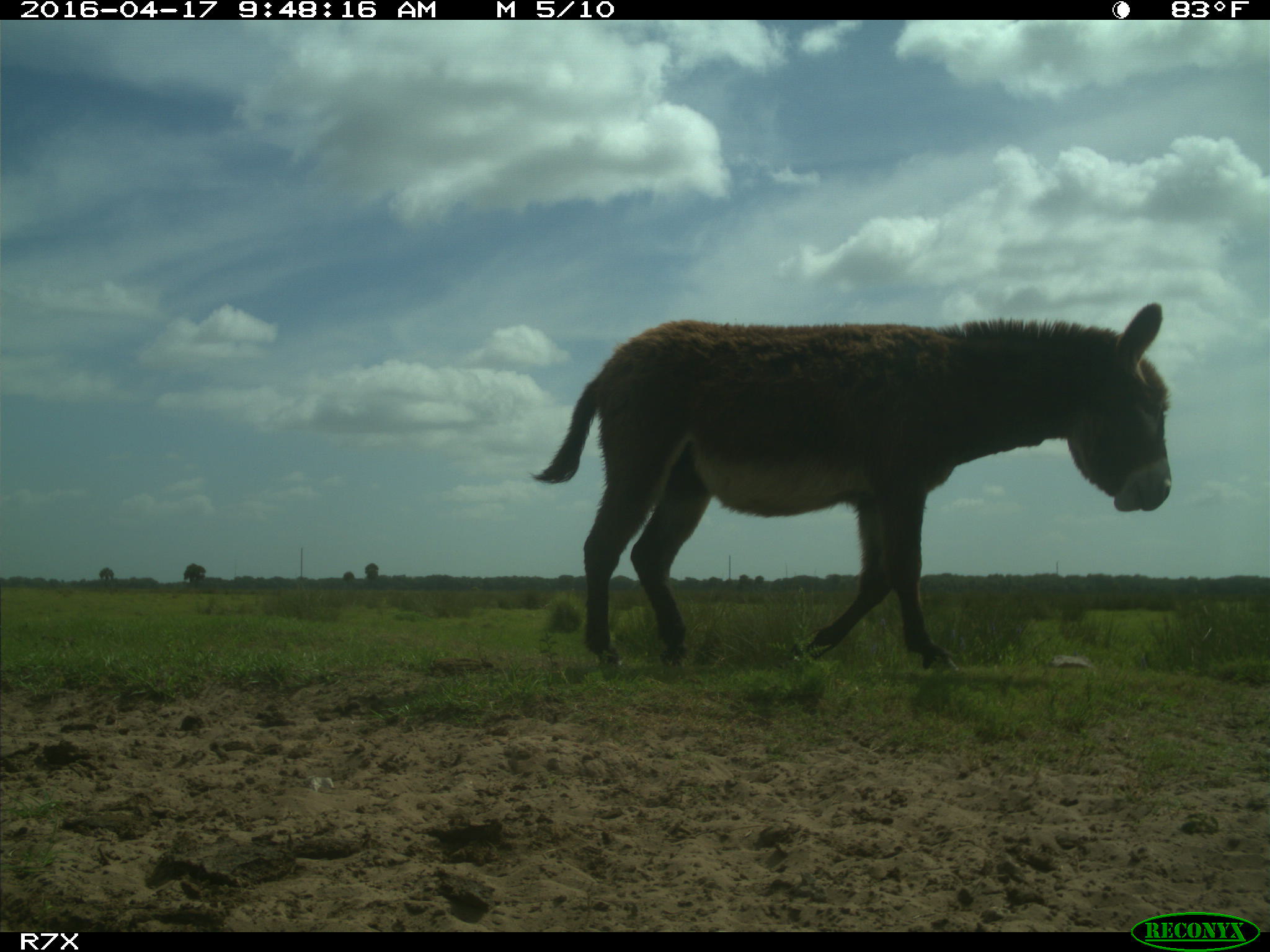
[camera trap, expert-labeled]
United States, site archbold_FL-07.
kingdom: Animalia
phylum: Chordata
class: Mammalia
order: Artiodactyla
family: Bovidae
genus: Bos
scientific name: Bos taurus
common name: domestic cow